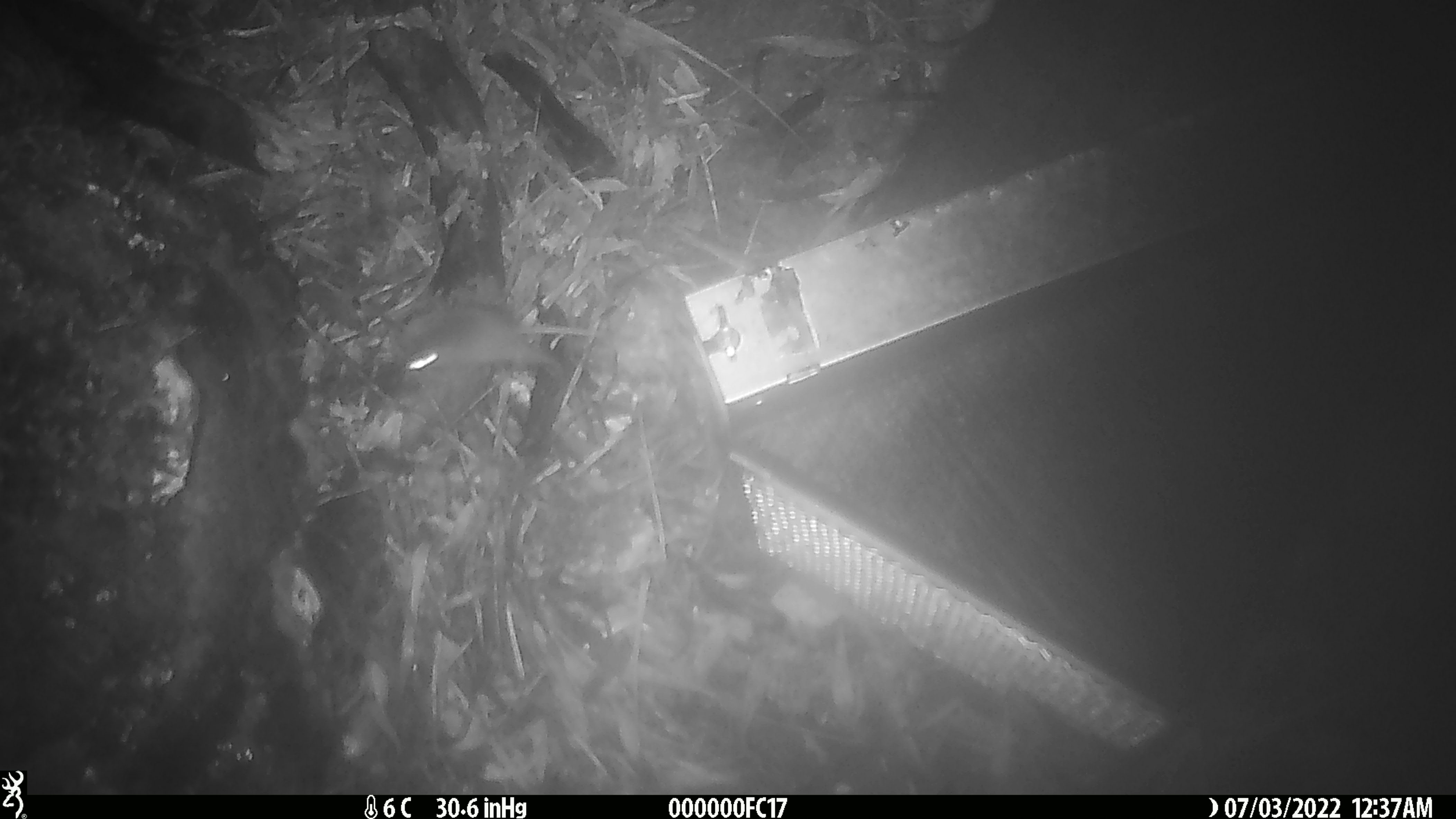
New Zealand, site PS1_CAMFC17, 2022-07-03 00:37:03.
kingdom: Animalia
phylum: Chordata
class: Mammalia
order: Rodentia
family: Muridae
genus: Mus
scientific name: Mus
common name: mouse